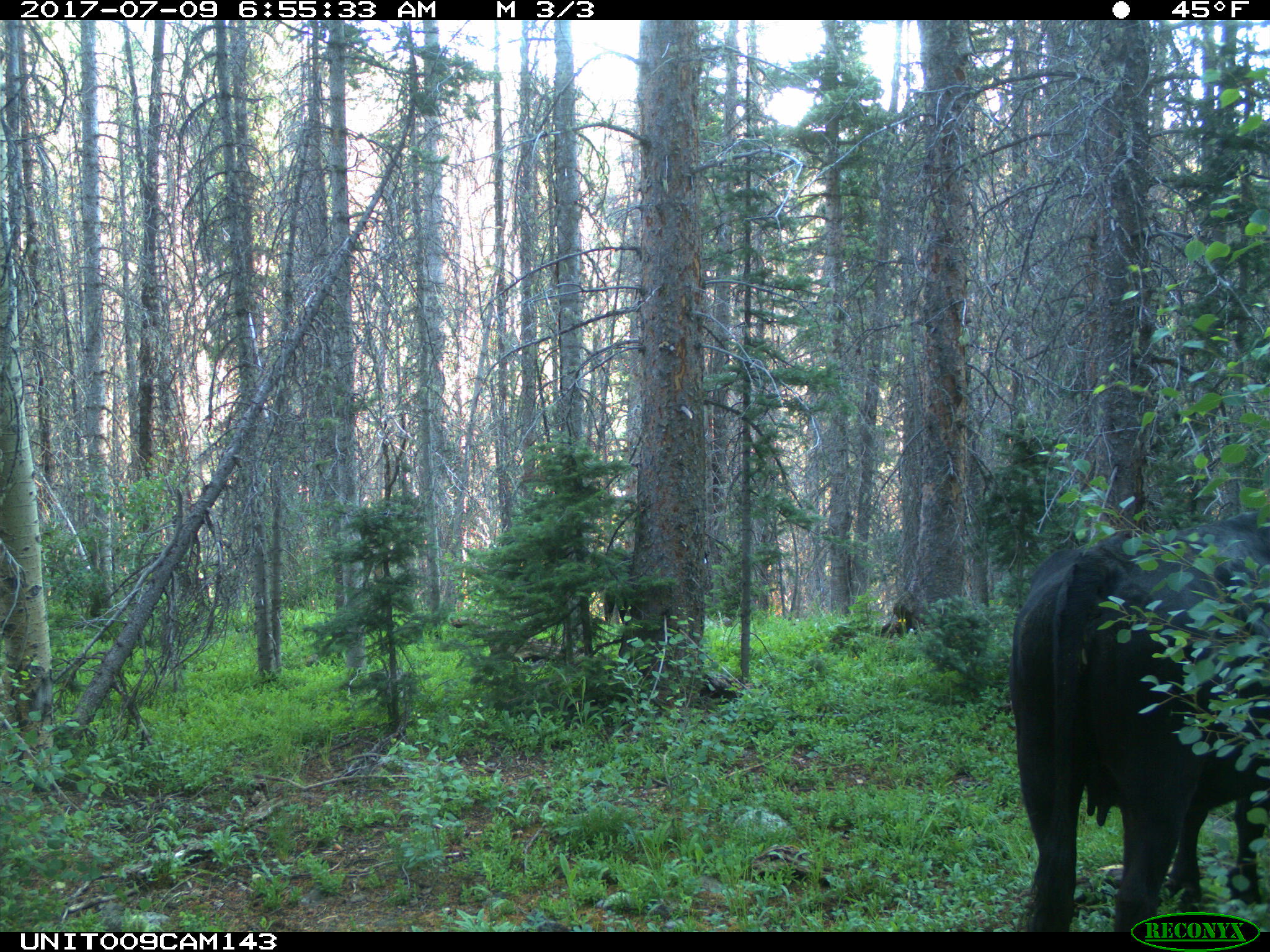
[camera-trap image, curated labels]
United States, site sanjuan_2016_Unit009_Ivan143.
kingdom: Animalia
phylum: Chordata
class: Mammalia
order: Artiodactyla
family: Bovidae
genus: Bos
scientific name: Bos taurus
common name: domestic cow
Bos taurus (domestic cow).